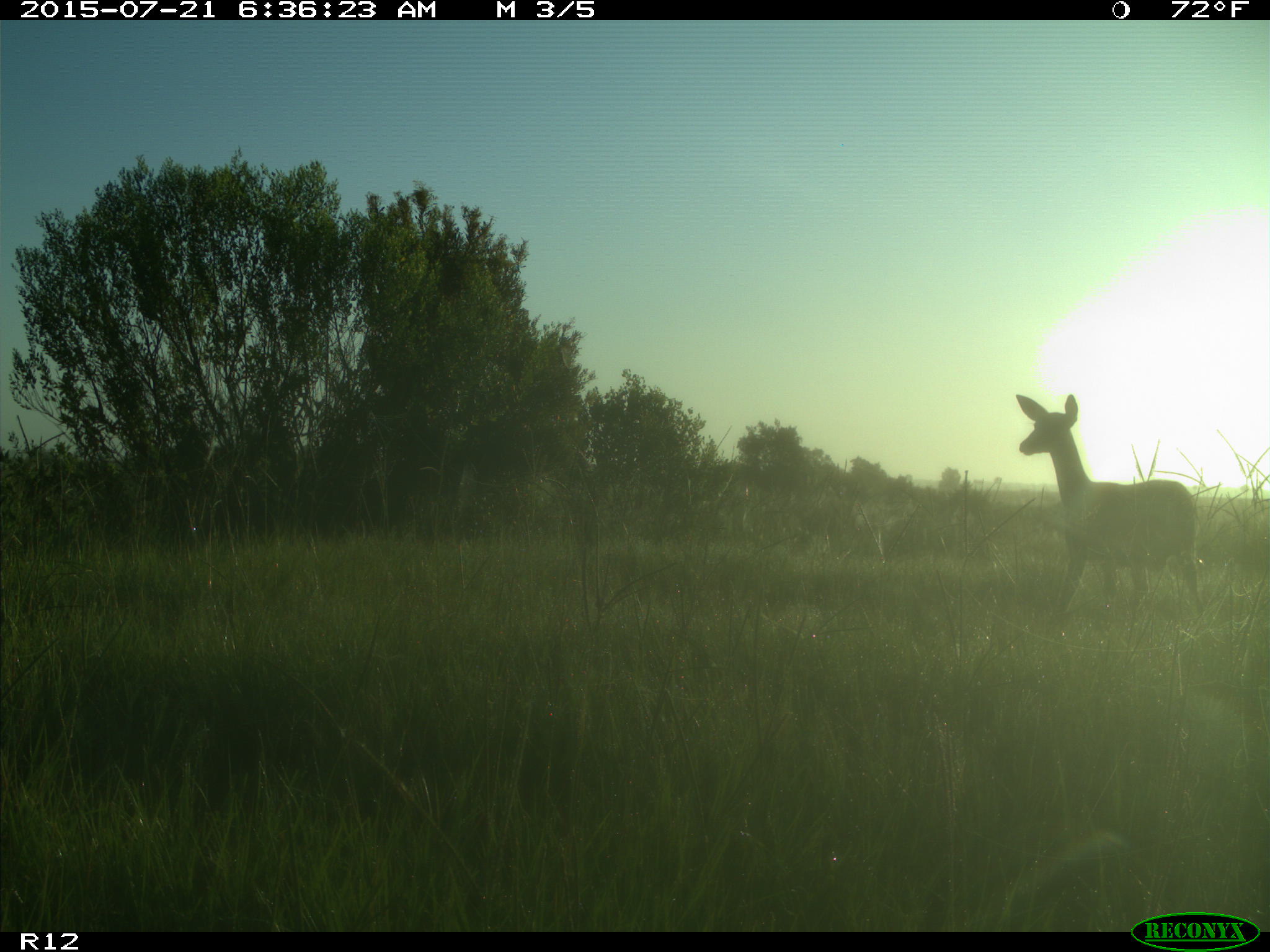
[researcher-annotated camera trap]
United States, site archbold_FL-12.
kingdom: Animalia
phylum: Chordata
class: Mammalia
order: Artiodactyla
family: Cervidae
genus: Odocoileus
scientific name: Odocoileus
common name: deer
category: unidentified deer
Unidentified deer (deer) (Odocoileus).